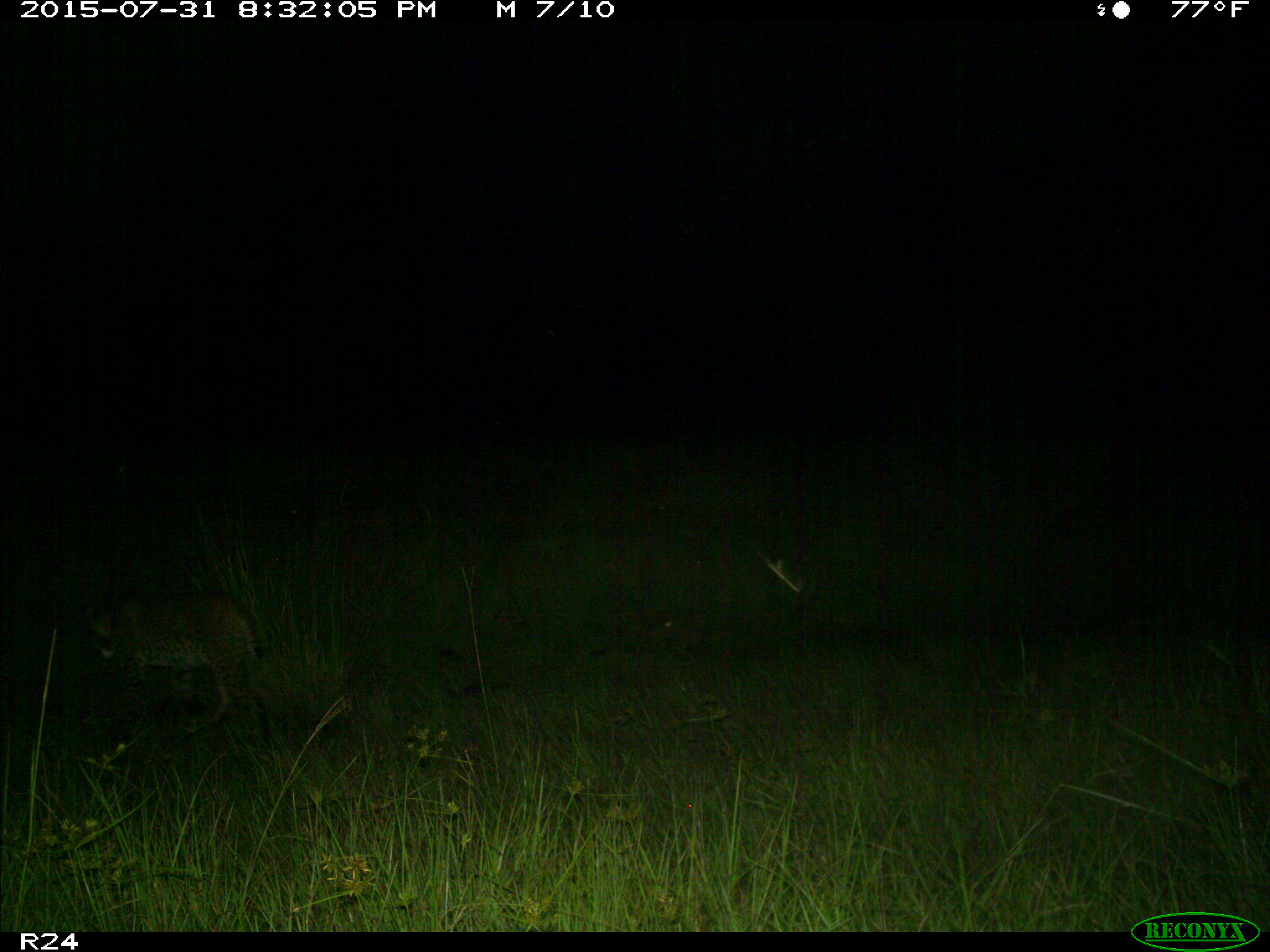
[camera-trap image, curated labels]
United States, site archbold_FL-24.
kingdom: Animalia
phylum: Chordata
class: Mammalia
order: Carnivora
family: Felidae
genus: Lynx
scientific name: Lynx rufus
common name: bobcat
Lynx rufus (bobcat).